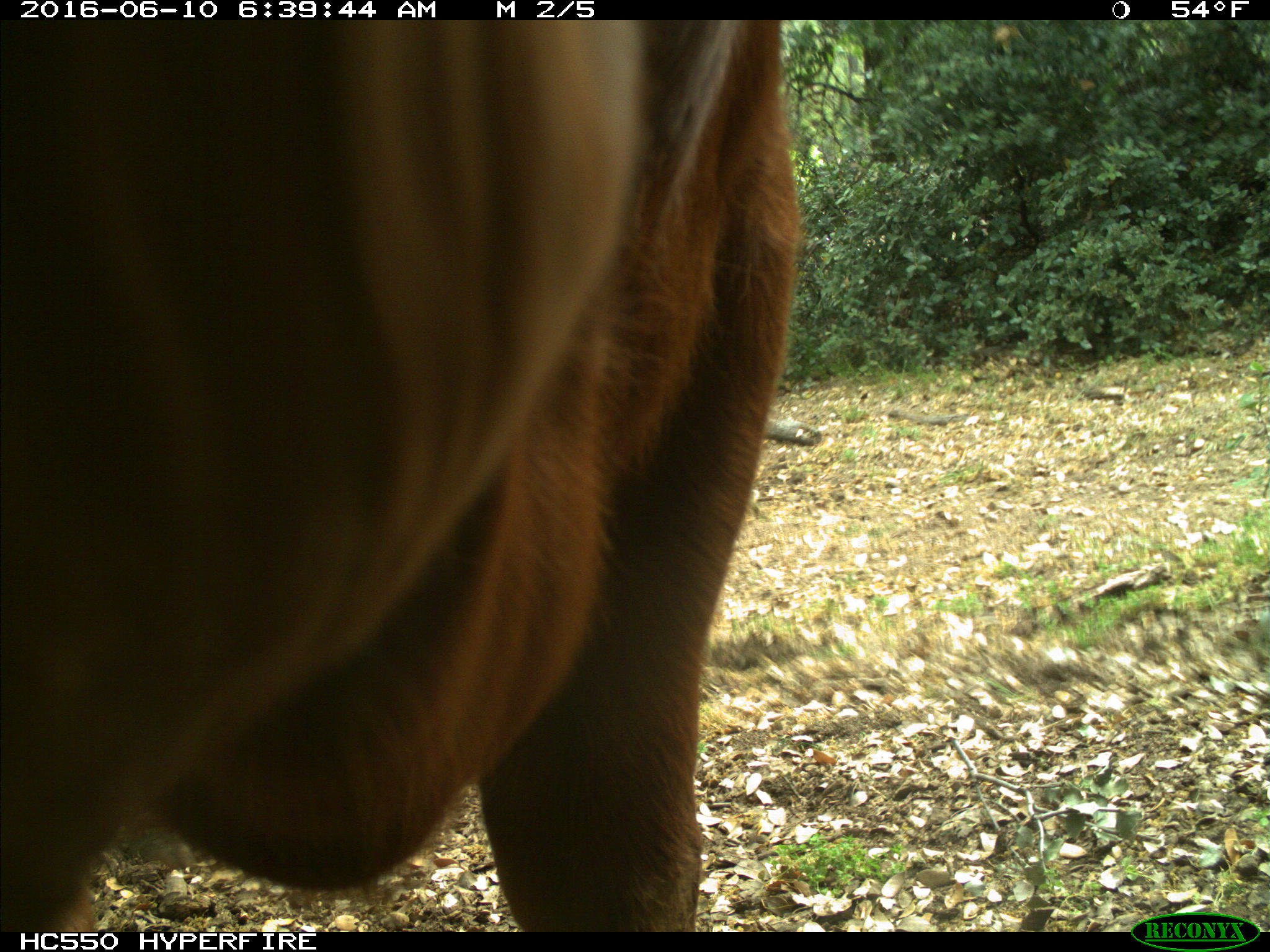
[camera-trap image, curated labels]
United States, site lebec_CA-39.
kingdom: Animalia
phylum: Chordata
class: Mammalia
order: Artiodactyla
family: Bovidae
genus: Bos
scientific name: Bos taurus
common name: domestic cow